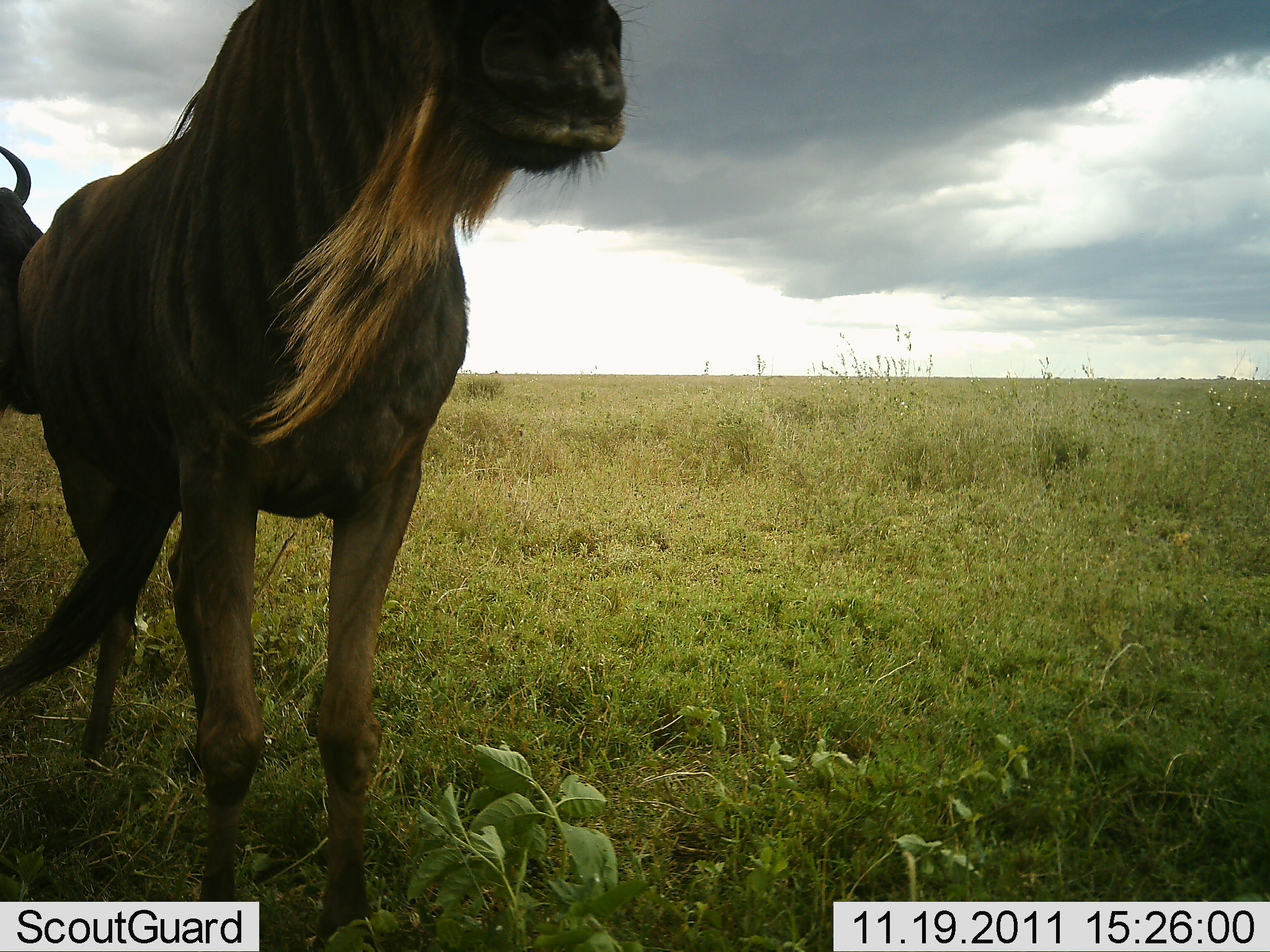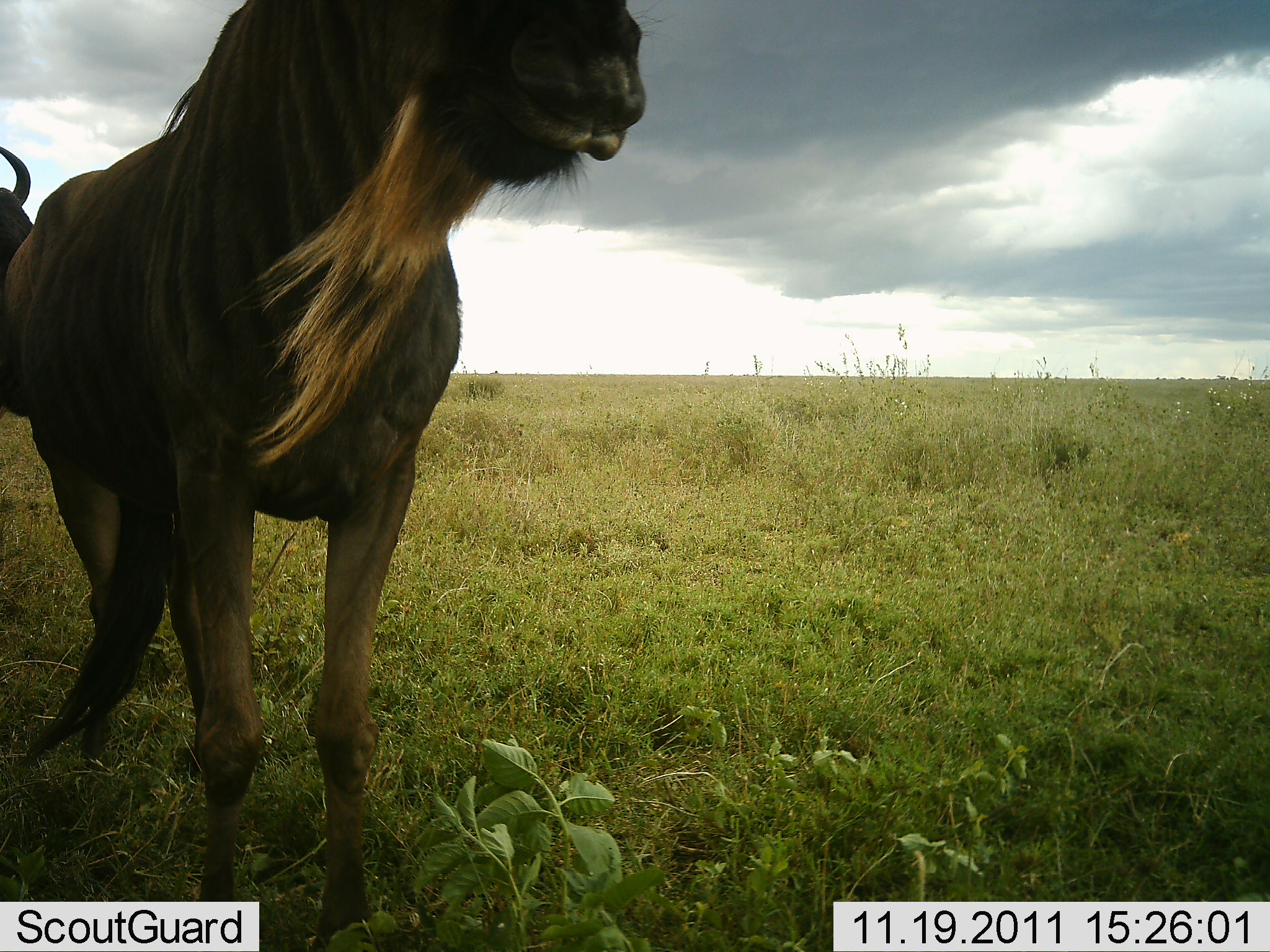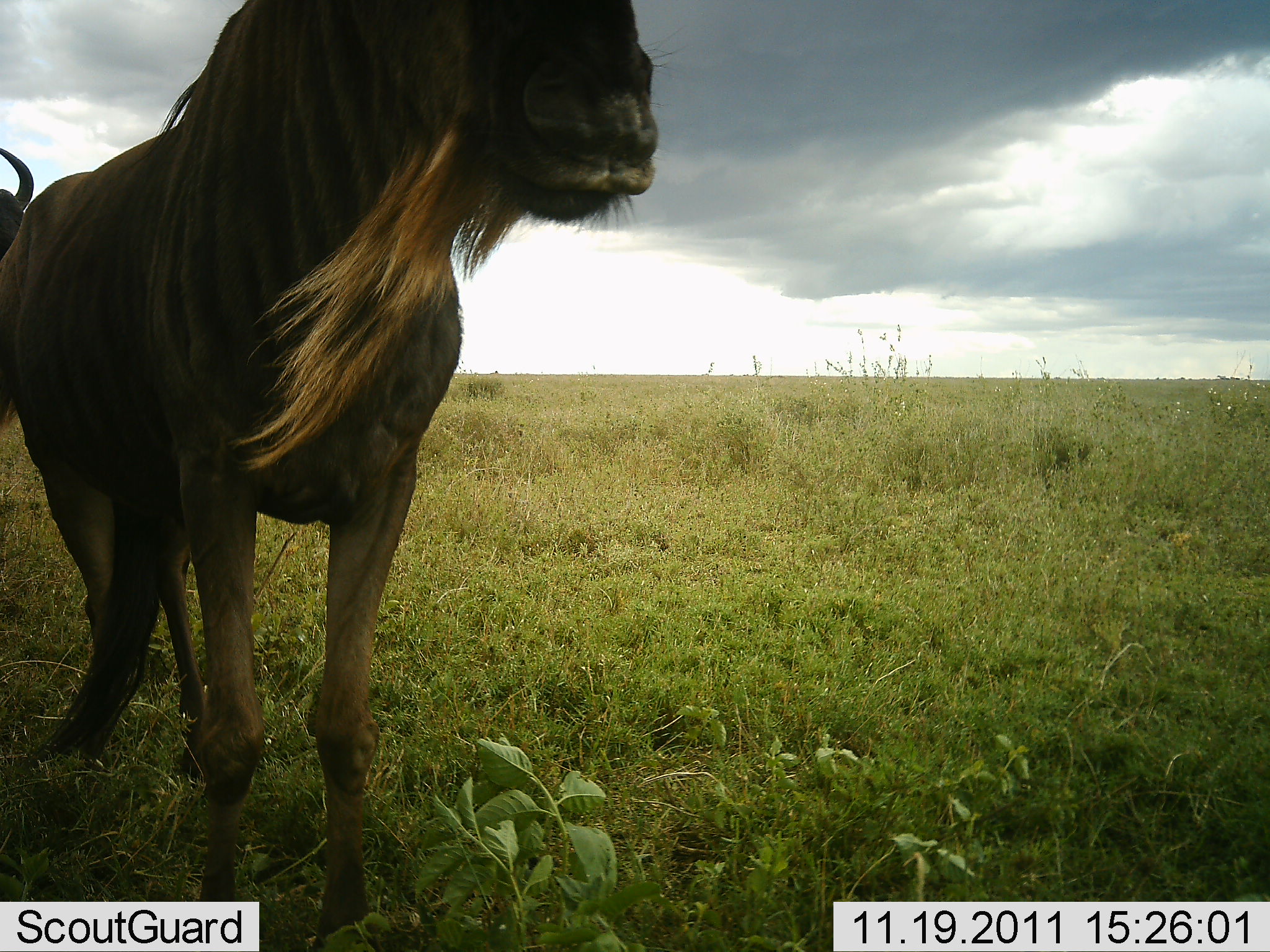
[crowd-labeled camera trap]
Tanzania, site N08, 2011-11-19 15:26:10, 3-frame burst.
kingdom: Animalia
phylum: Chordata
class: Mammalia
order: Artiodactyla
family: Bovidae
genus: Connochaetes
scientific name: Connochaetes taurinus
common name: blue wildebeest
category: wildebeest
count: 2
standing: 94%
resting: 0%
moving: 19%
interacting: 0%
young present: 0%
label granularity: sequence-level